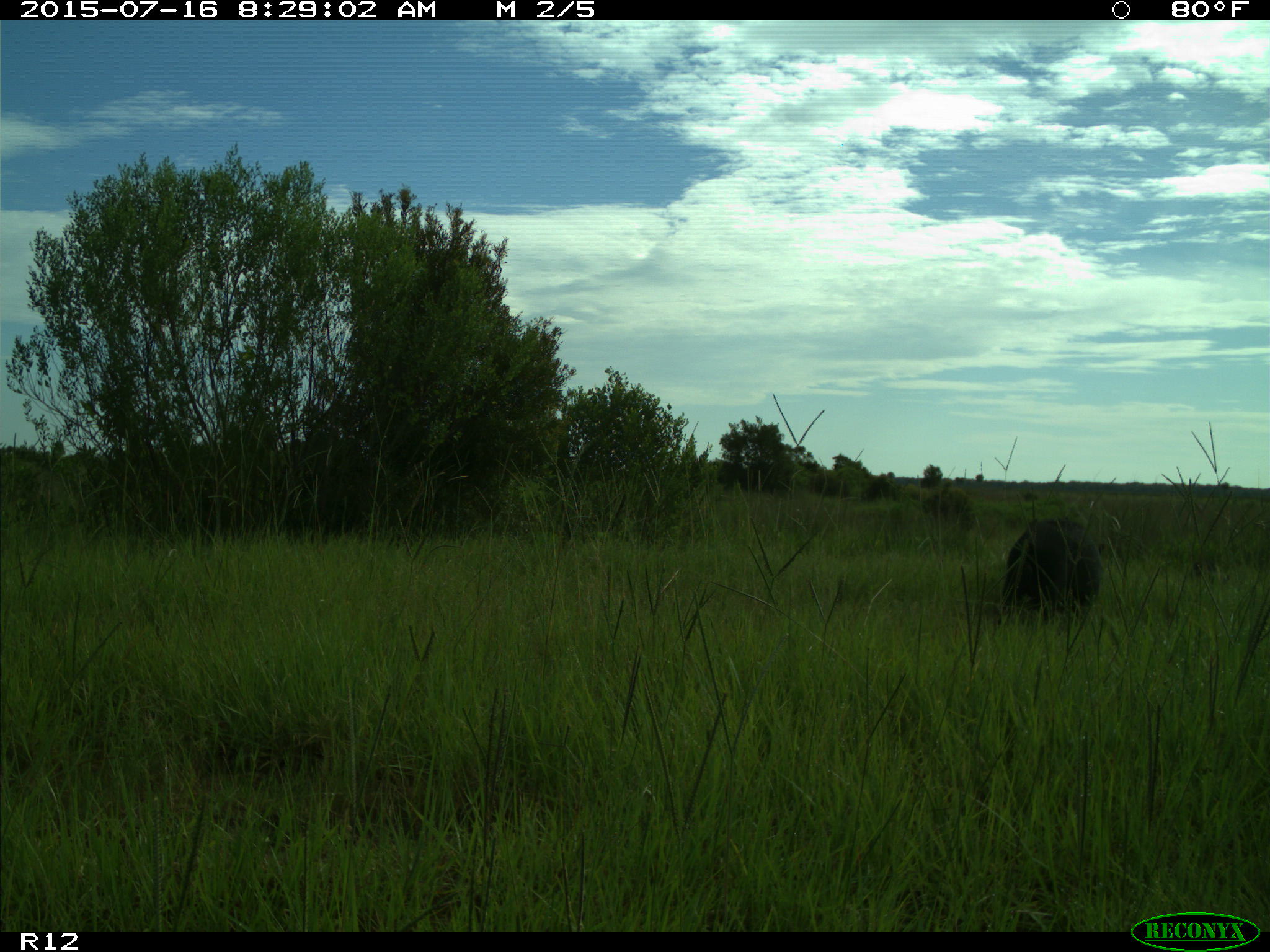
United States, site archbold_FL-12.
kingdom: Animalia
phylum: Chordata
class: Mammalia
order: Artiodactyla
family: Suidae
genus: Sus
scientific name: Sus scrofa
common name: wild boar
Sus scrofa (wild boar).